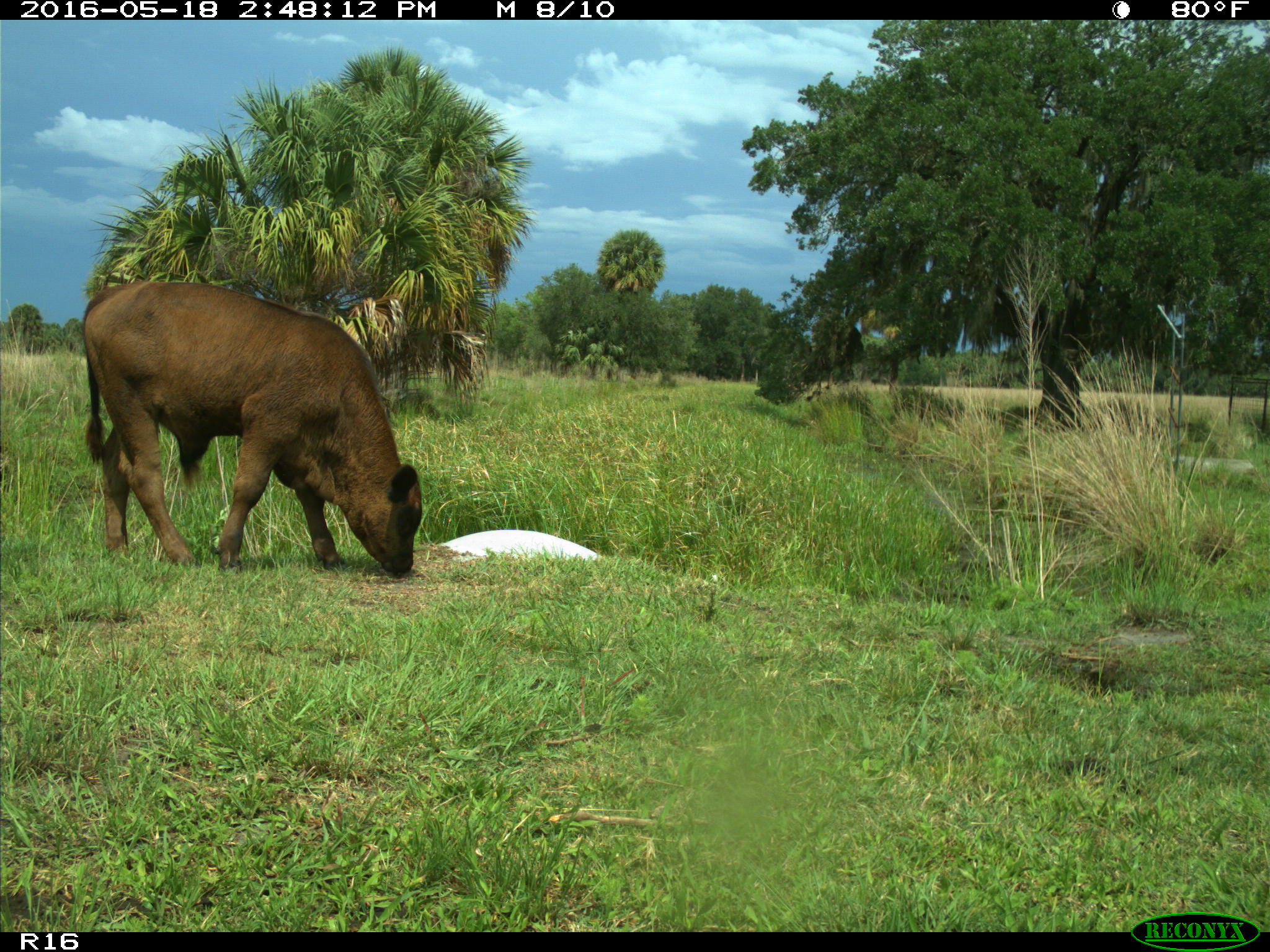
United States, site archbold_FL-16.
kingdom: Animalia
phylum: Chordata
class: Mammalia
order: Artiodactyla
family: Bovidae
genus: Bos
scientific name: Bos taurus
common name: domestic cow